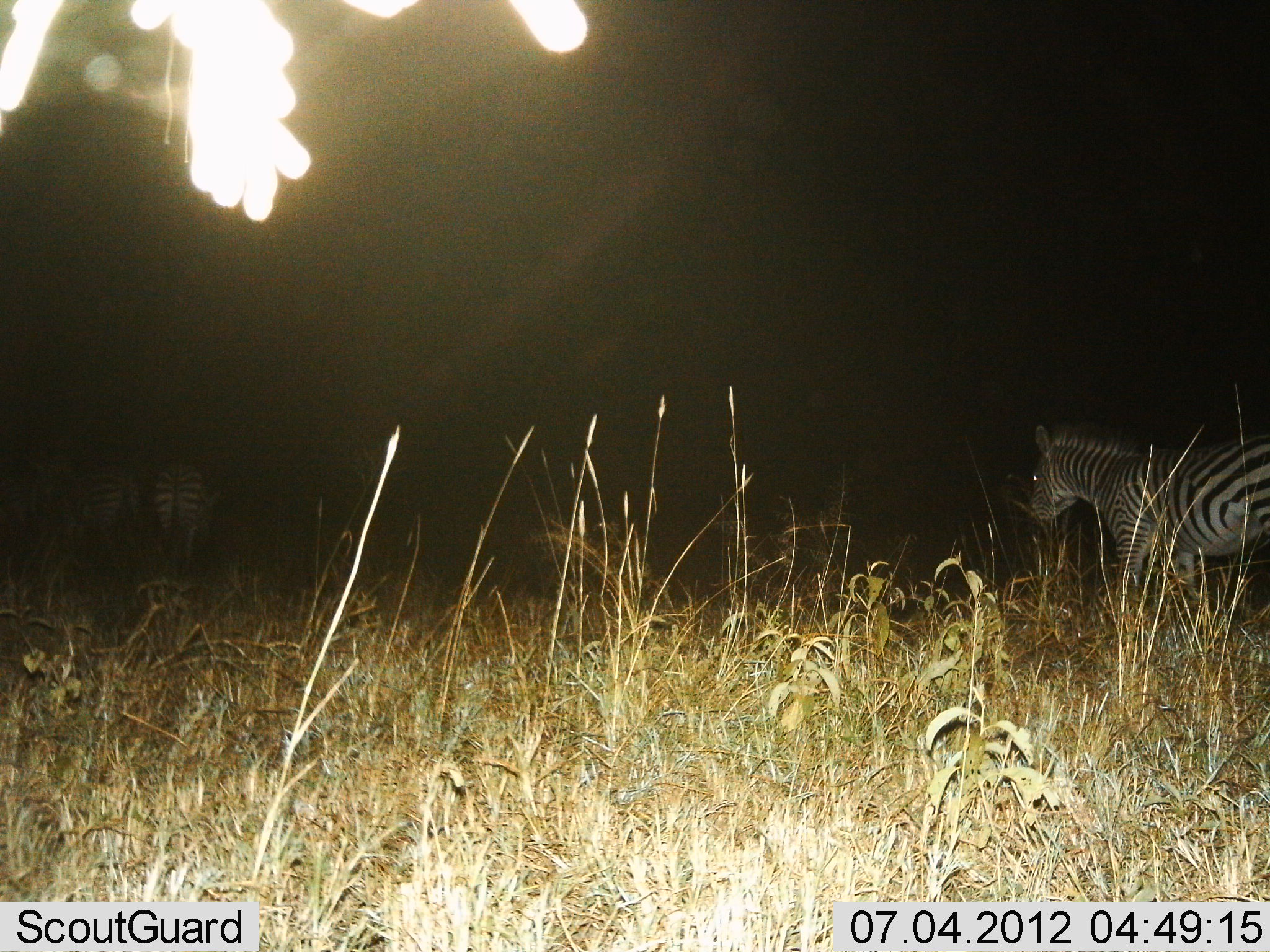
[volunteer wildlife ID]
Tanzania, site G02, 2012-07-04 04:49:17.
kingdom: Animalia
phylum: Chordata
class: Mammalia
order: Perissodactyla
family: Equidae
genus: Equus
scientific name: Equus quagga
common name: plains zebra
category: zebra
Zebra (plains zebra) (Equus quagga), count 3. Behavior (volunteer vote fractions): standing 82%, resting 0%, moving 18%, interacting 0%. Young present (vote fraction): 0%. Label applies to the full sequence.